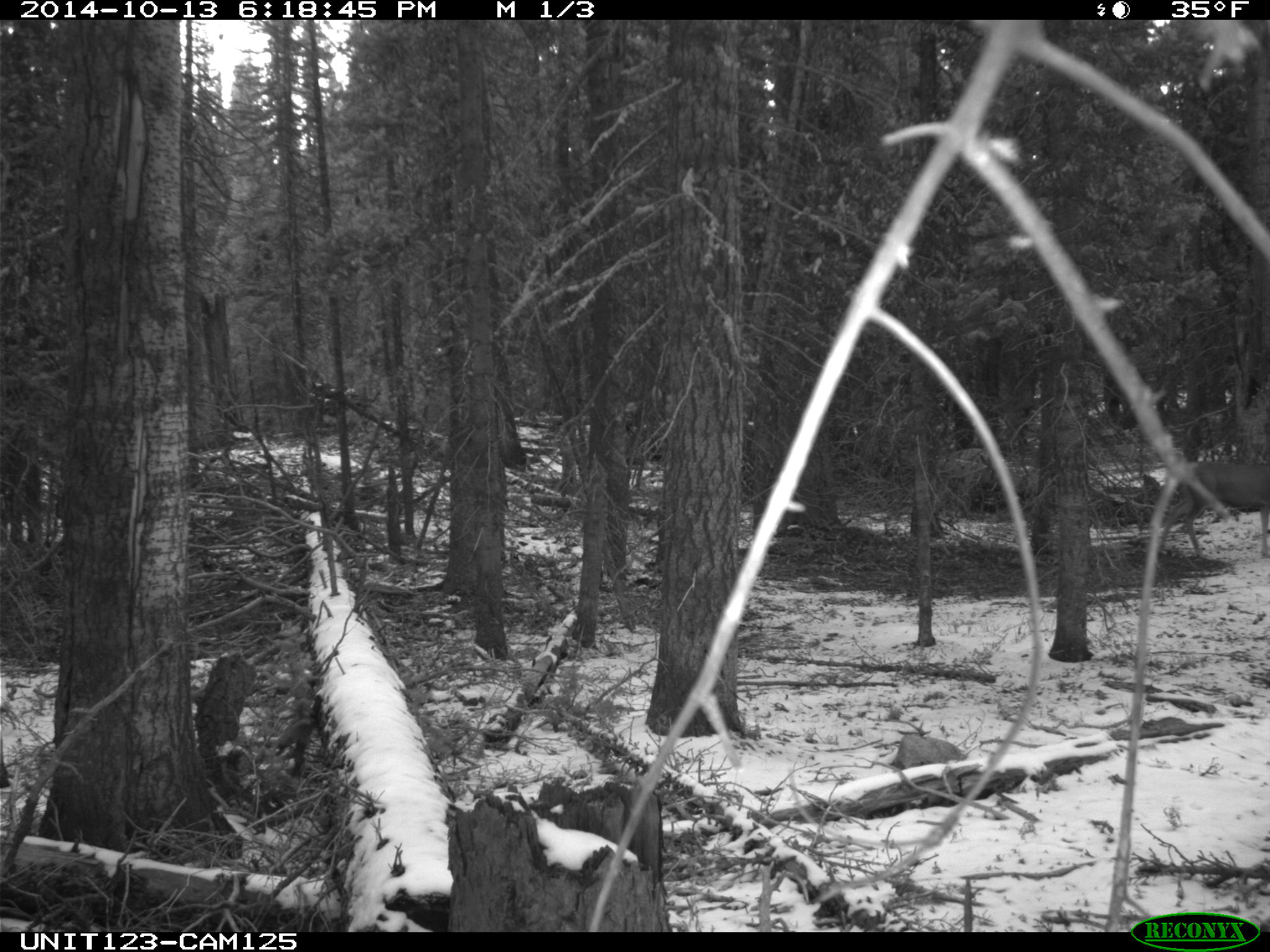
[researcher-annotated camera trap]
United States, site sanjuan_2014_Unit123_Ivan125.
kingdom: Animalia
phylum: Chordata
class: Mammalia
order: Artiodactyla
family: Cervidae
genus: Odocoileus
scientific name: Odocoileus hemionus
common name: mule deer